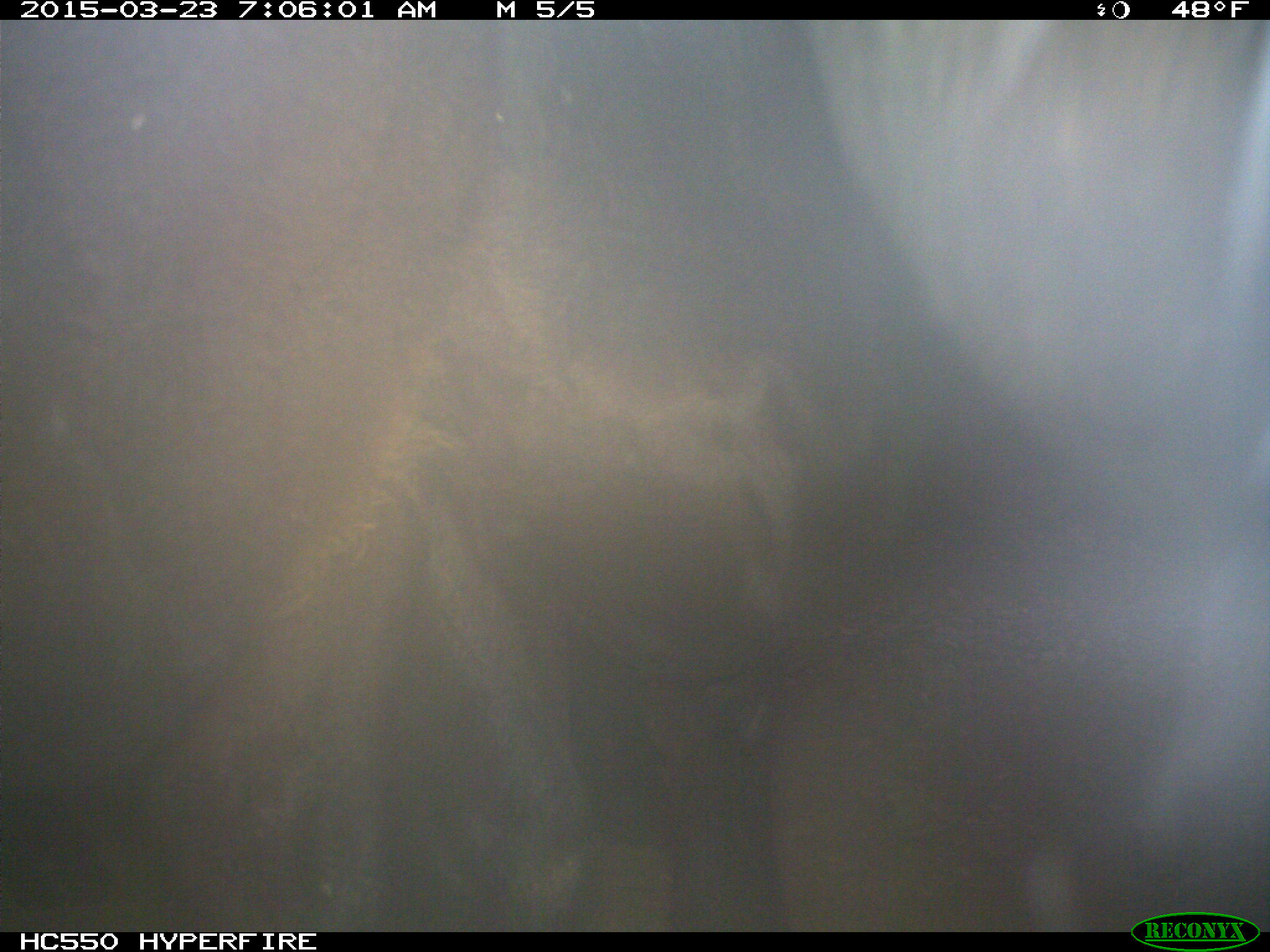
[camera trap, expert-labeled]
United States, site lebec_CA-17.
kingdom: Animalia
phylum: Chordata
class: Mammalia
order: Artiodactyla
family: Bovidae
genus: Bos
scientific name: Bos taurus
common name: domestic cow